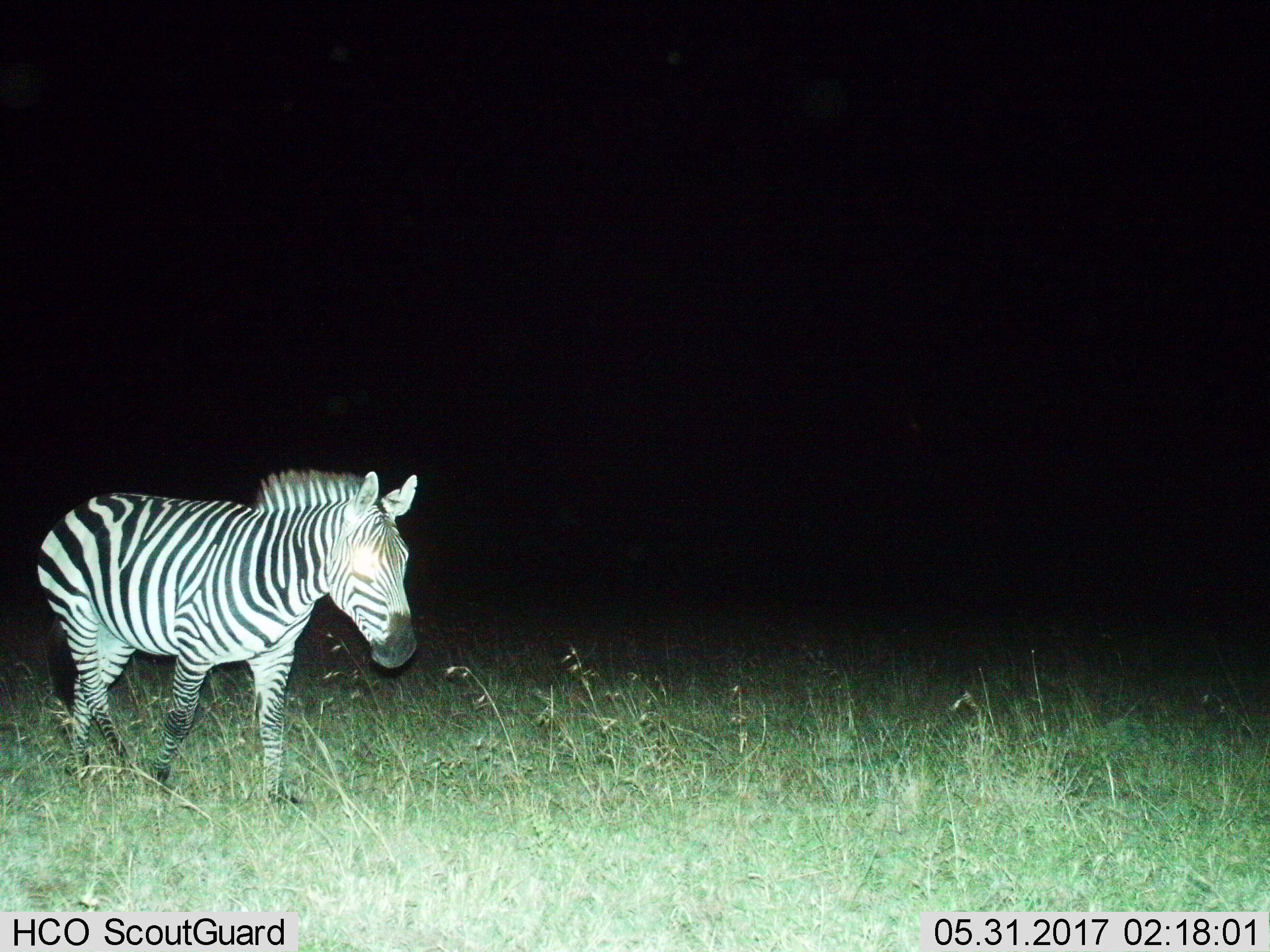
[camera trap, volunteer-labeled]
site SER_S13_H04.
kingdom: Animalia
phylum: Chordata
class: Mammalia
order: Perissodactyla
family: Equidae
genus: Equus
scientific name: Equus quagga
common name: plains zebra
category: zebraplains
Zebraplains (plains zebra) (Equus quagga), count 1. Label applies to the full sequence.